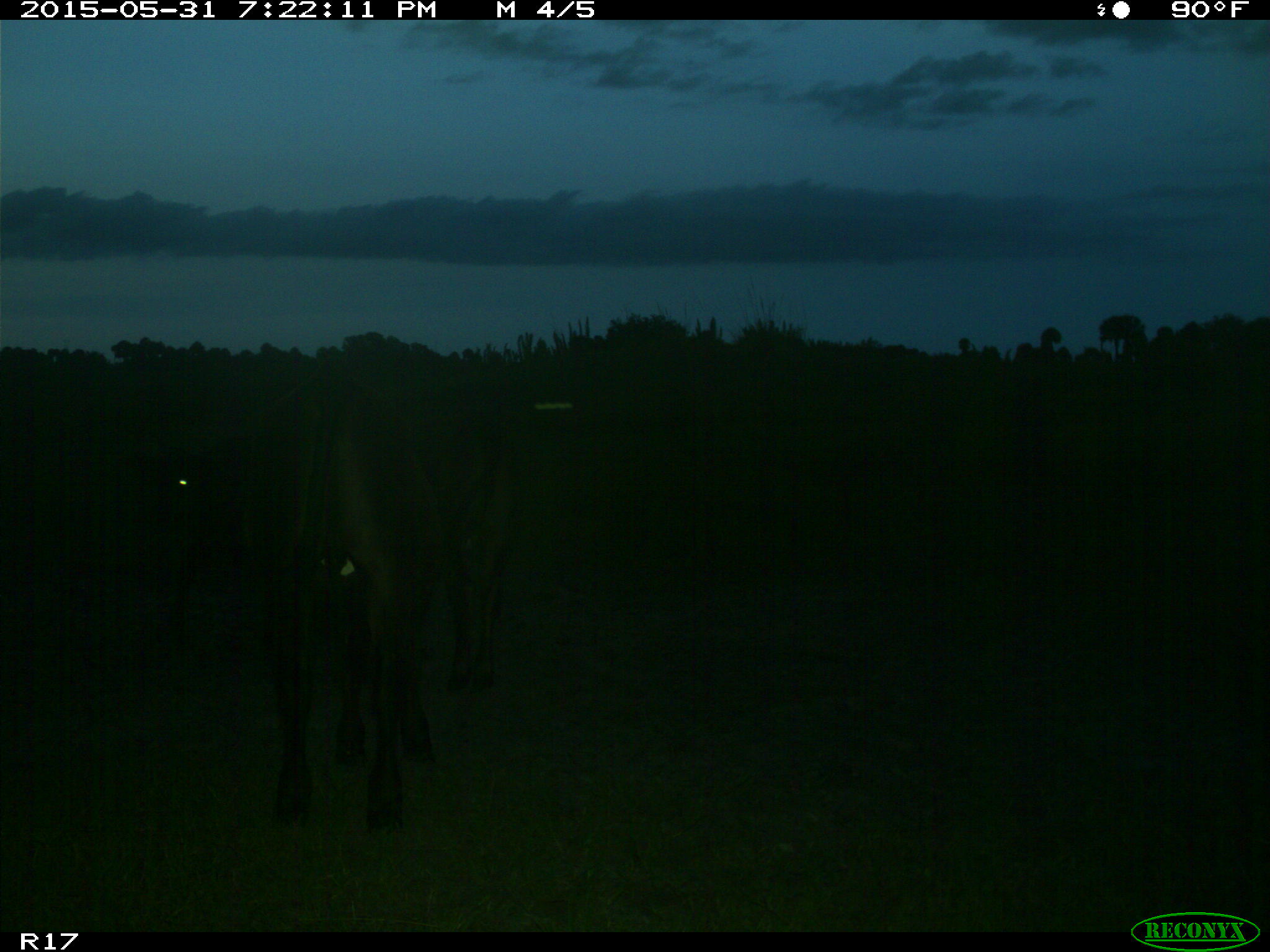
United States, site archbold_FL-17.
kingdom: Animalia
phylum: Chordata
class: Mammalia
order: Artiodactyla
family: Bovidae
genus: Bos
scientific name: Bos taurus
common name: domestic cow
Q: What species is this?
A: Bos taurus (domestic cow).